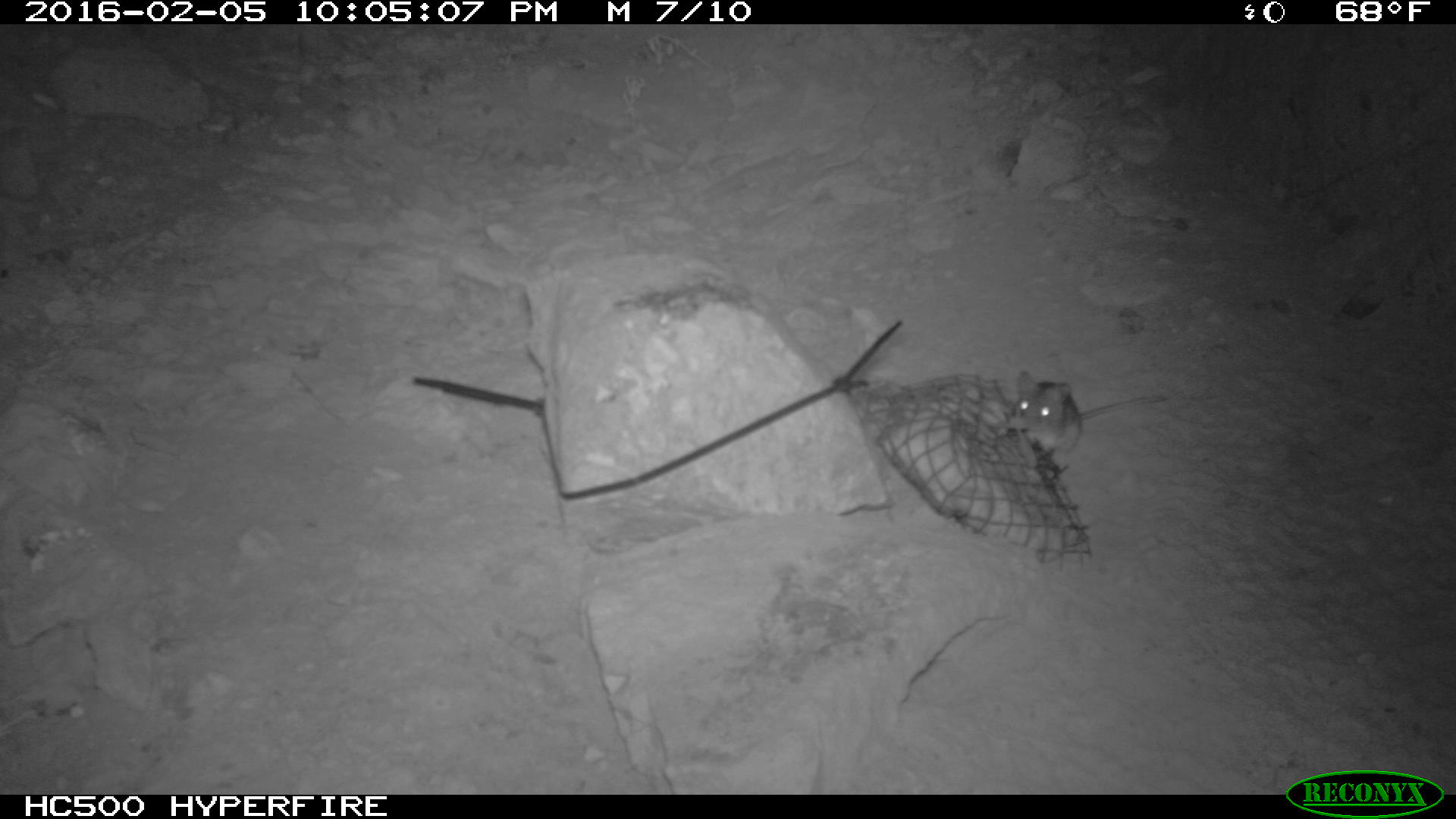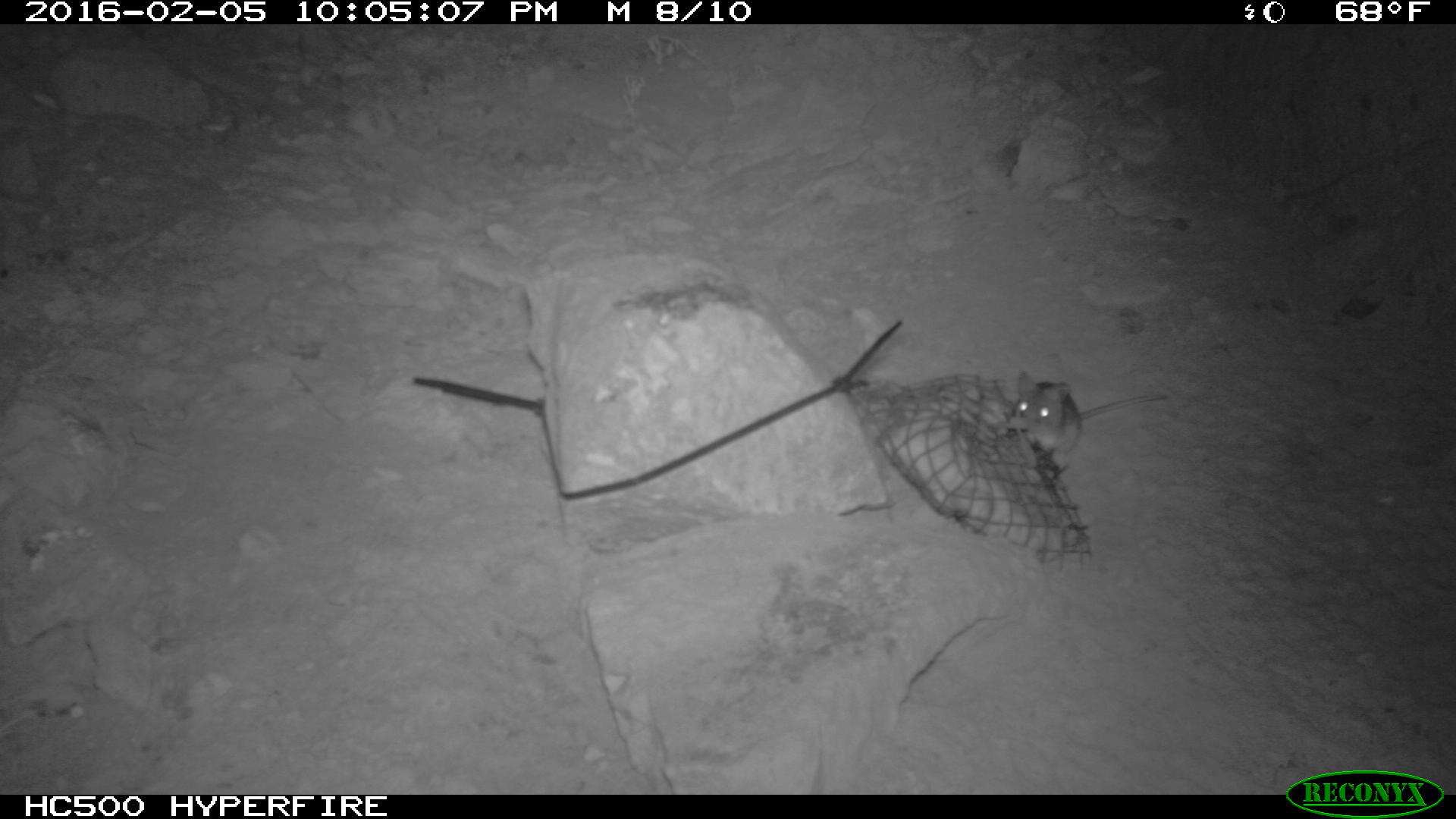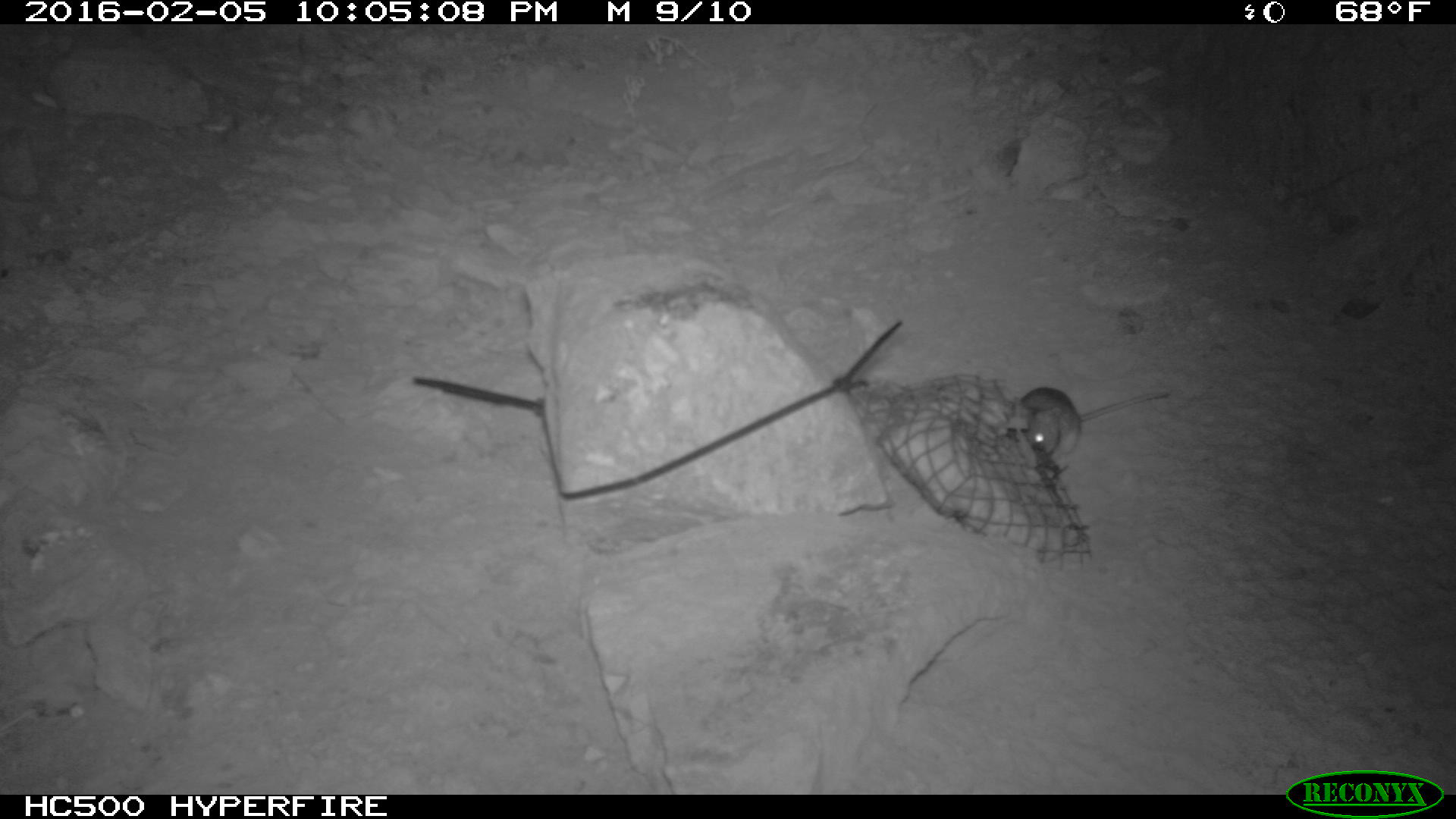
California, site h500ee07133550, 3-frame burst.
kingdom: Animalia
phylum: Chordata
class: Mammalia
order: Rodentia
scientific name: Rodentia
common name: rodent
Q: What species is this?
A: Rodent (Rodentia).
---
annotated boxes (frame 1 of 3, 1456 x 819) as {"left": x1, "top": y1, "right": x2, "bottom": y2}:
rodent: {"left": 1009, "top": 370, "right": 1166, "bottom": 464}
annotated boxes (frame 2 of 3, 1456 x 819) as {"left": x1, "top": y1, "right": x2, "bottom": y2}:
rodent: {"left": 1004, "top": 369, "right": 1169, "bottom": 449}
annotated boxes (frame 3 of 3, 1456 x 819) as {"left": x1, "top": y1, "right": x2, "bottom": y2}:
rodent: {"left": 1011, "top": 385, "right": 1171, "bottom": 463}